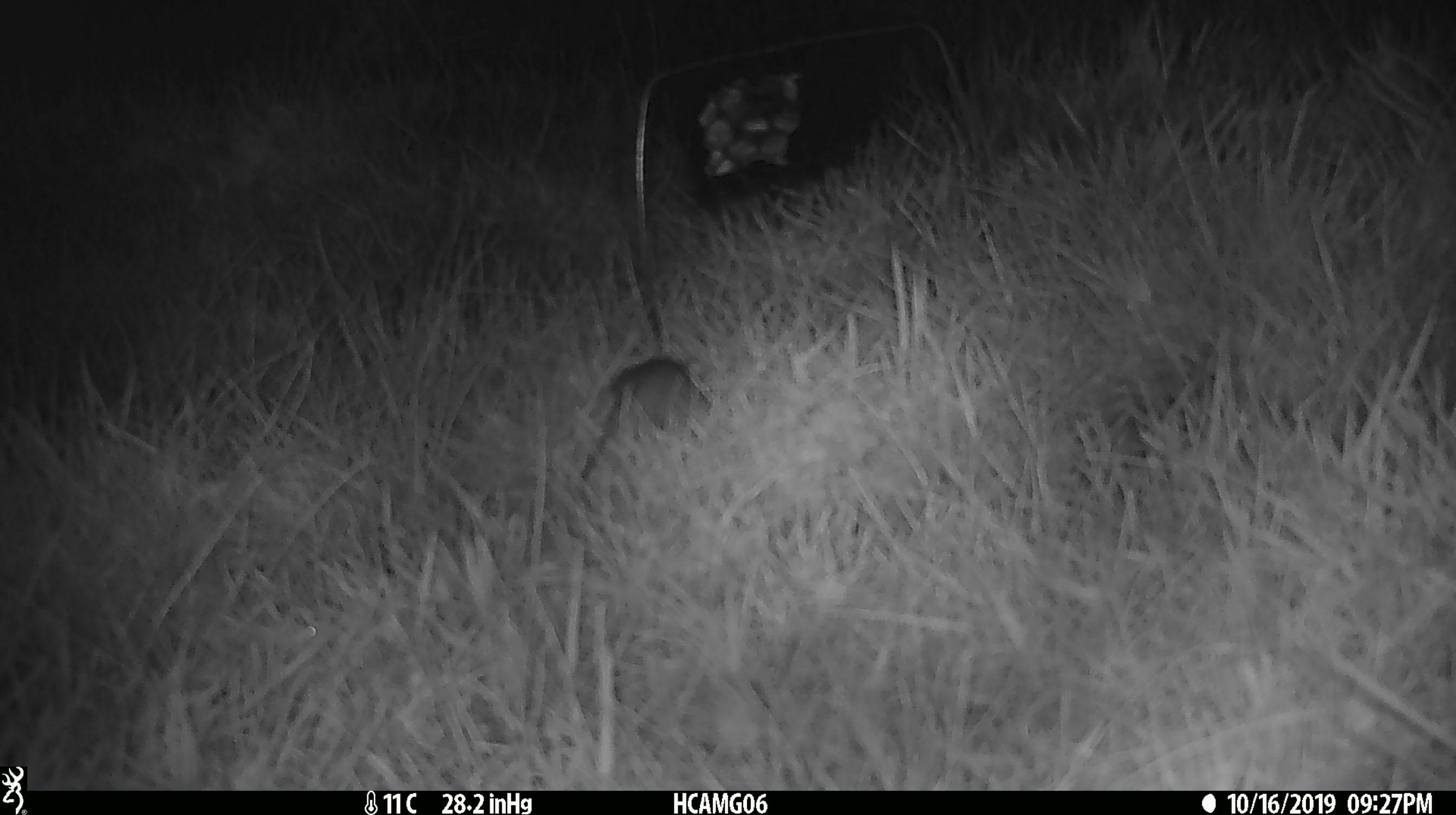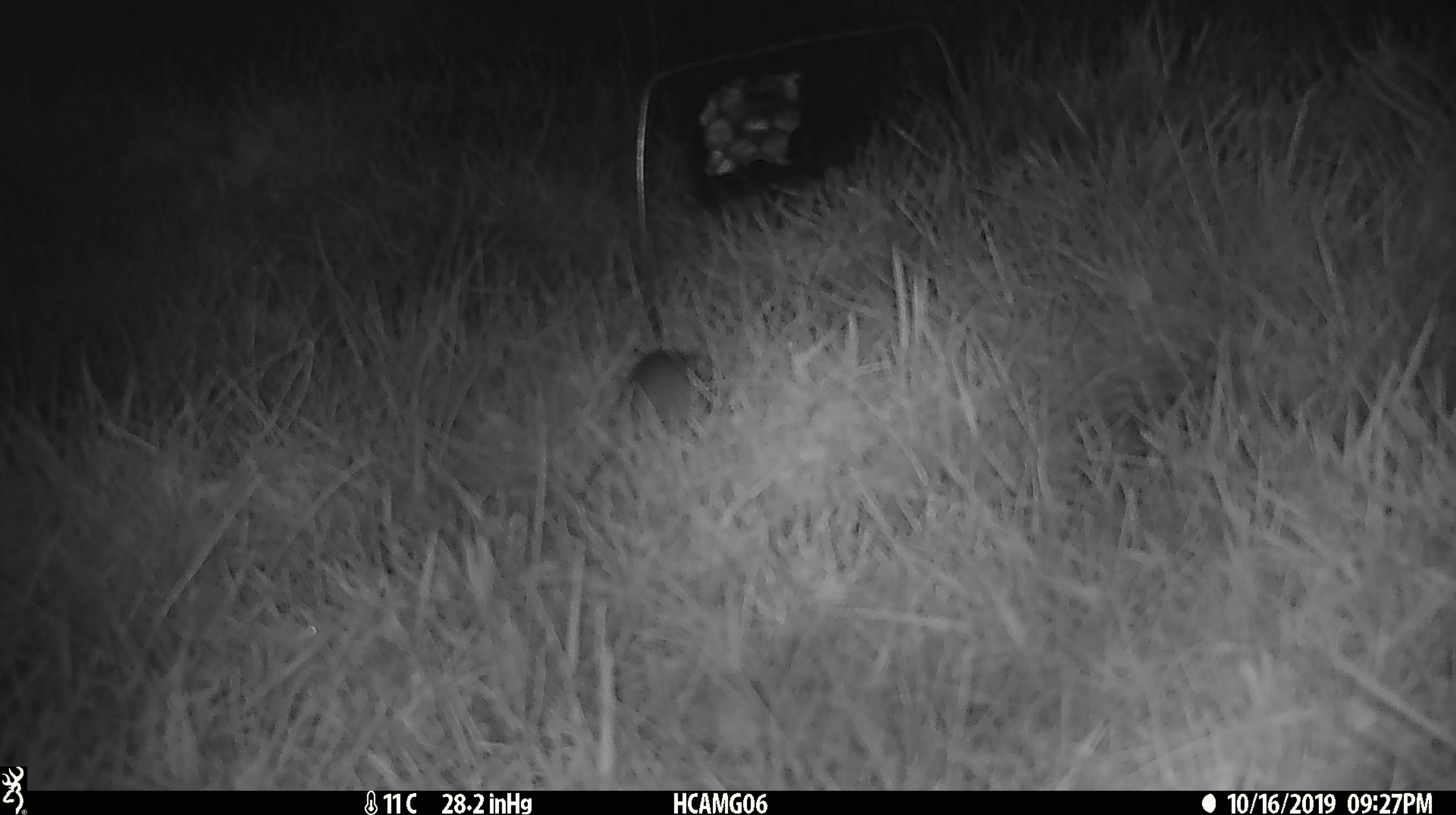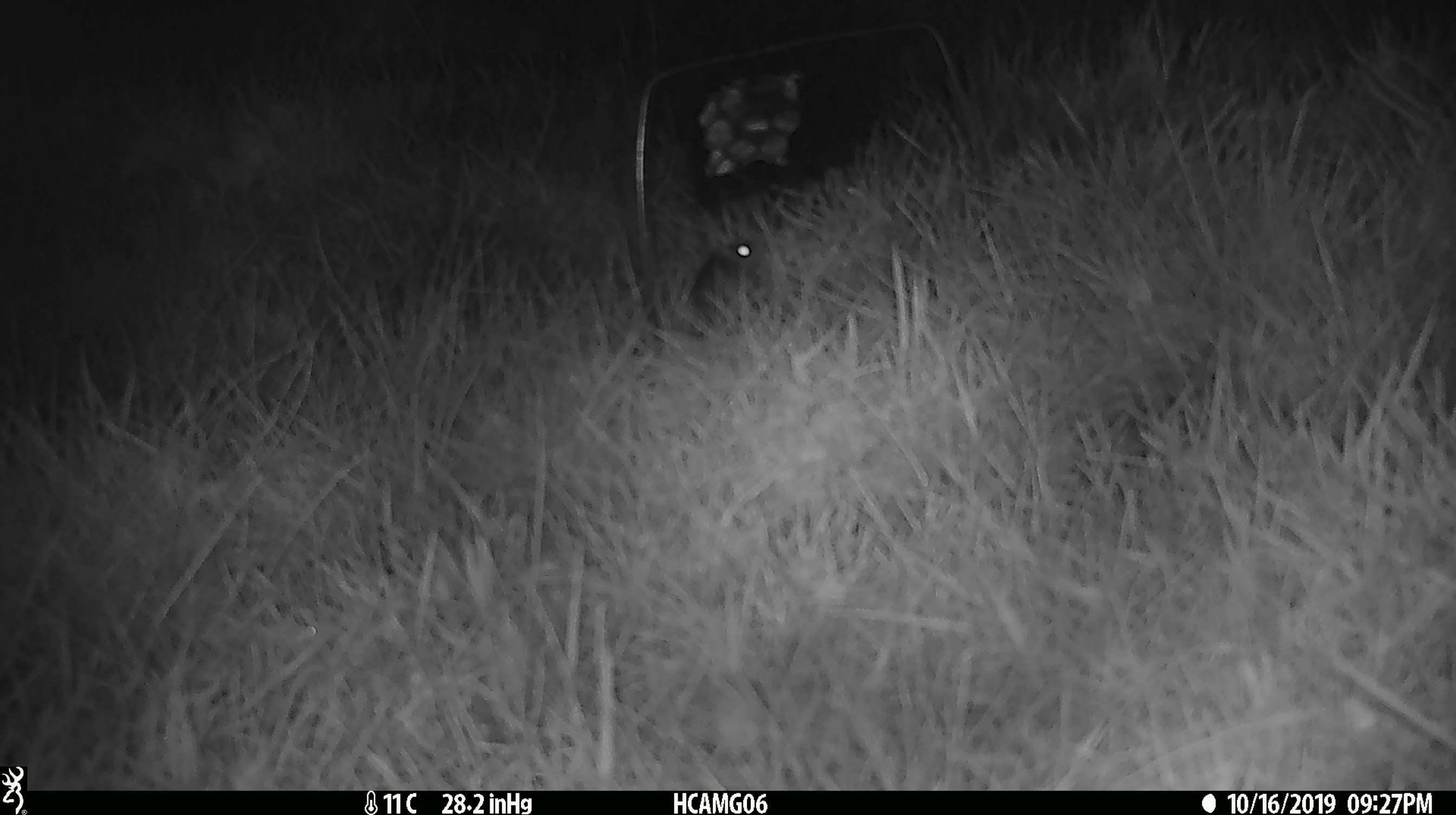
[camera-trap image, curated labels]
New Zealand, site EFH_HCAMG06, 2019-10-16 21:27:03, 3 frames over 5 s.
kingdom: Animalia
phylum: Chordata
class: Mammalia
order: Rodentia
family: Muridae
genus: Mus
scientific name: Mus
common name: mouse